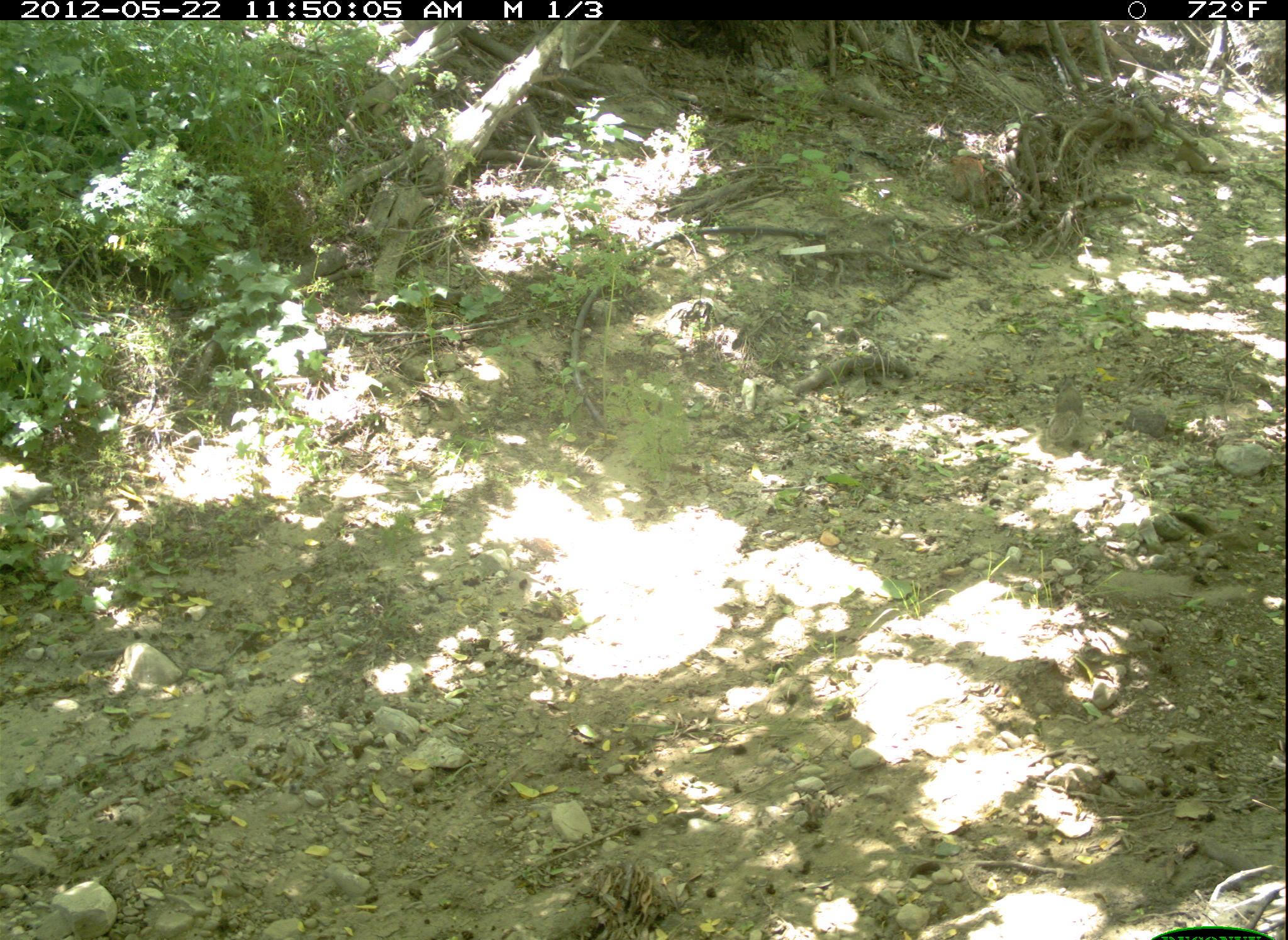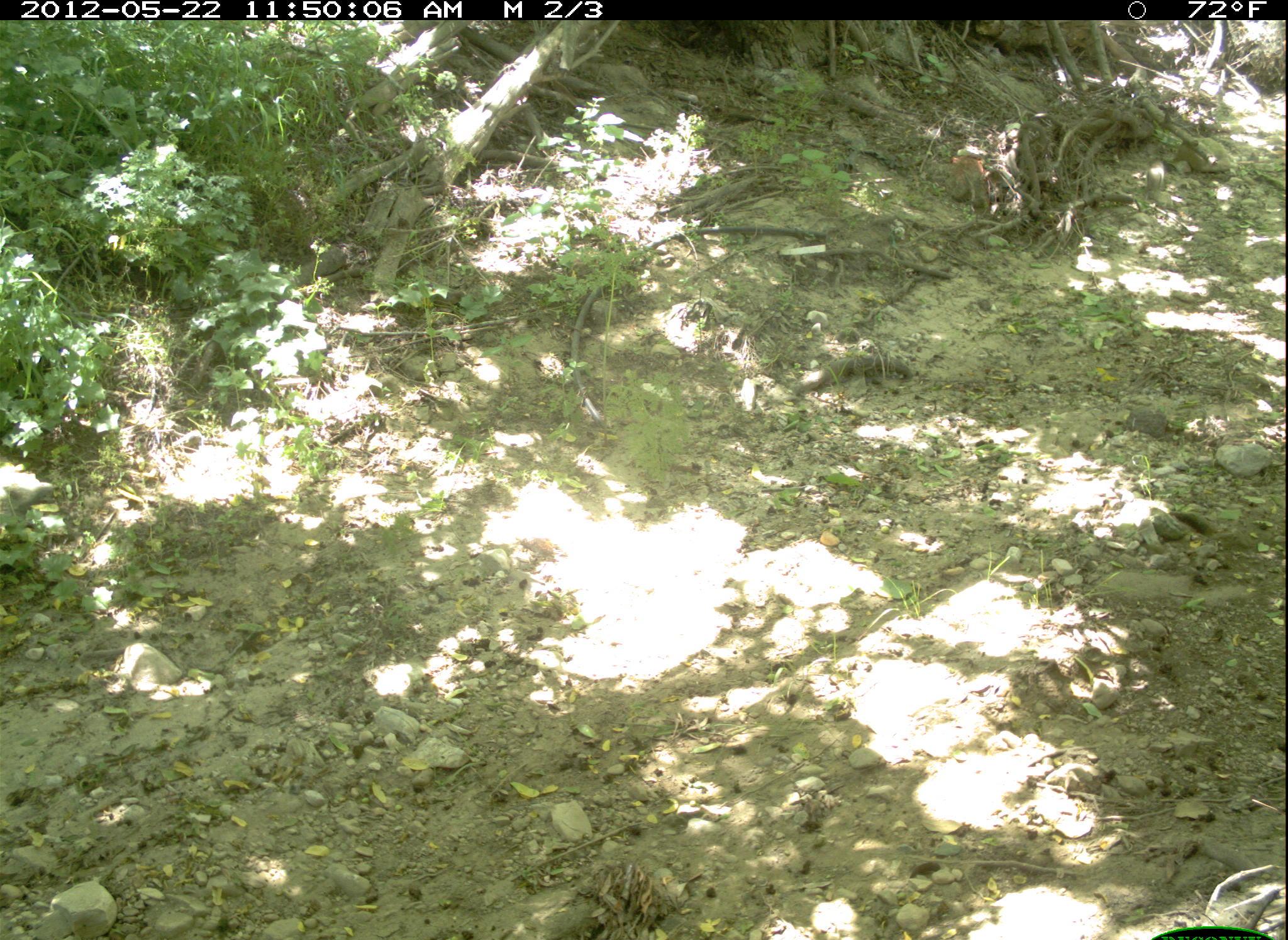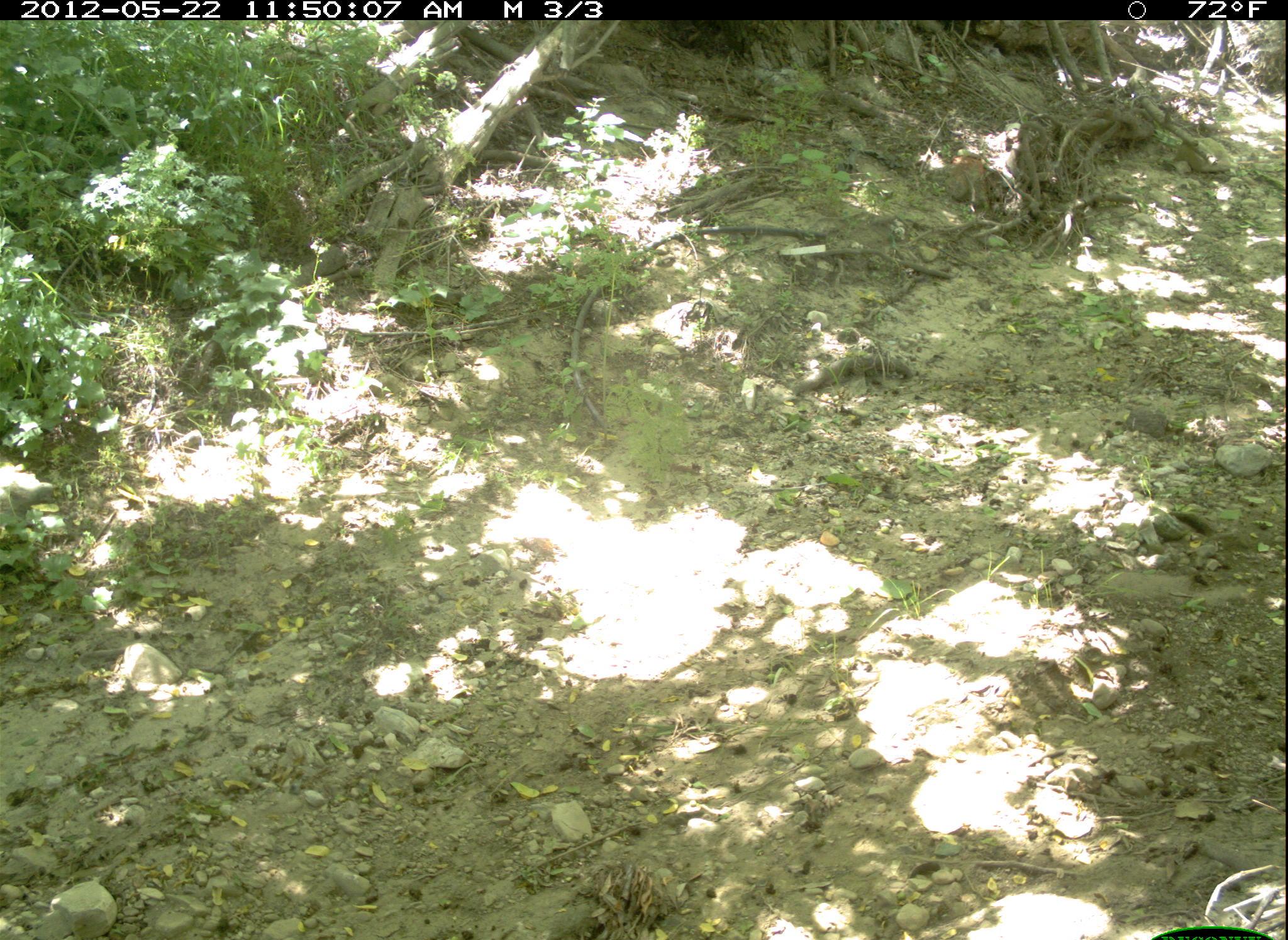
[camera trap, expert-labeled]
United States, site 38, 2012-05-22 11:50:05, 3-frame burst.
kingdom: Animalia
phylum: Chordata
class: Mammalia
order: Rodentia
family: Sciuridae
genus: Sciurus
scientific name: Sciurus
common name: squirrel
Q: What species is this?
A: Squirrel (Sciurus).